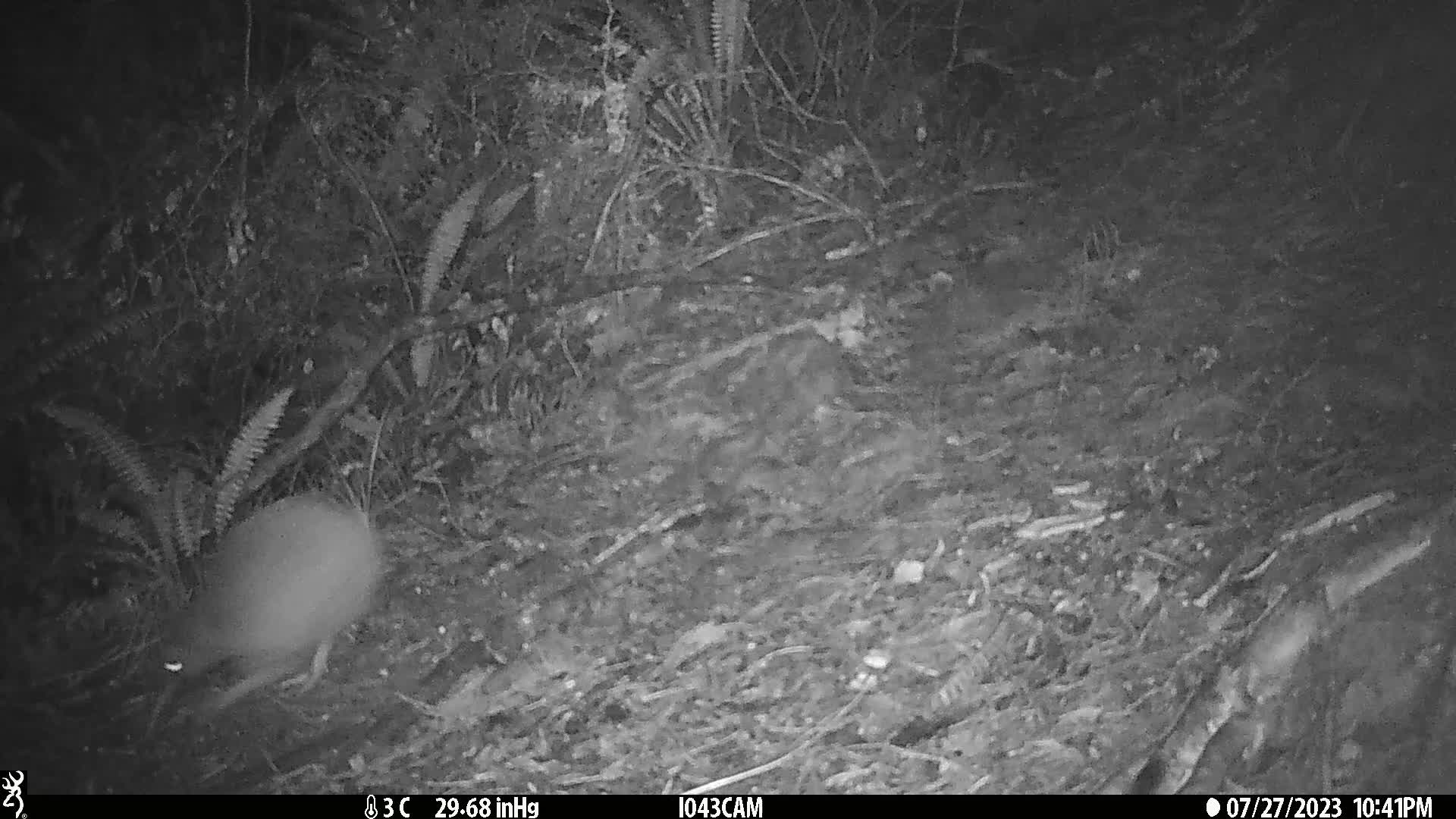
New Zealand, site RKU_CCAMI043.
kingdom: Animalia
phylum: Chordata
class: Aves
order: Apterygiformes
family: Apterygidae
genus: Apteryx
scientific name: Apteryx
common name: kiwi